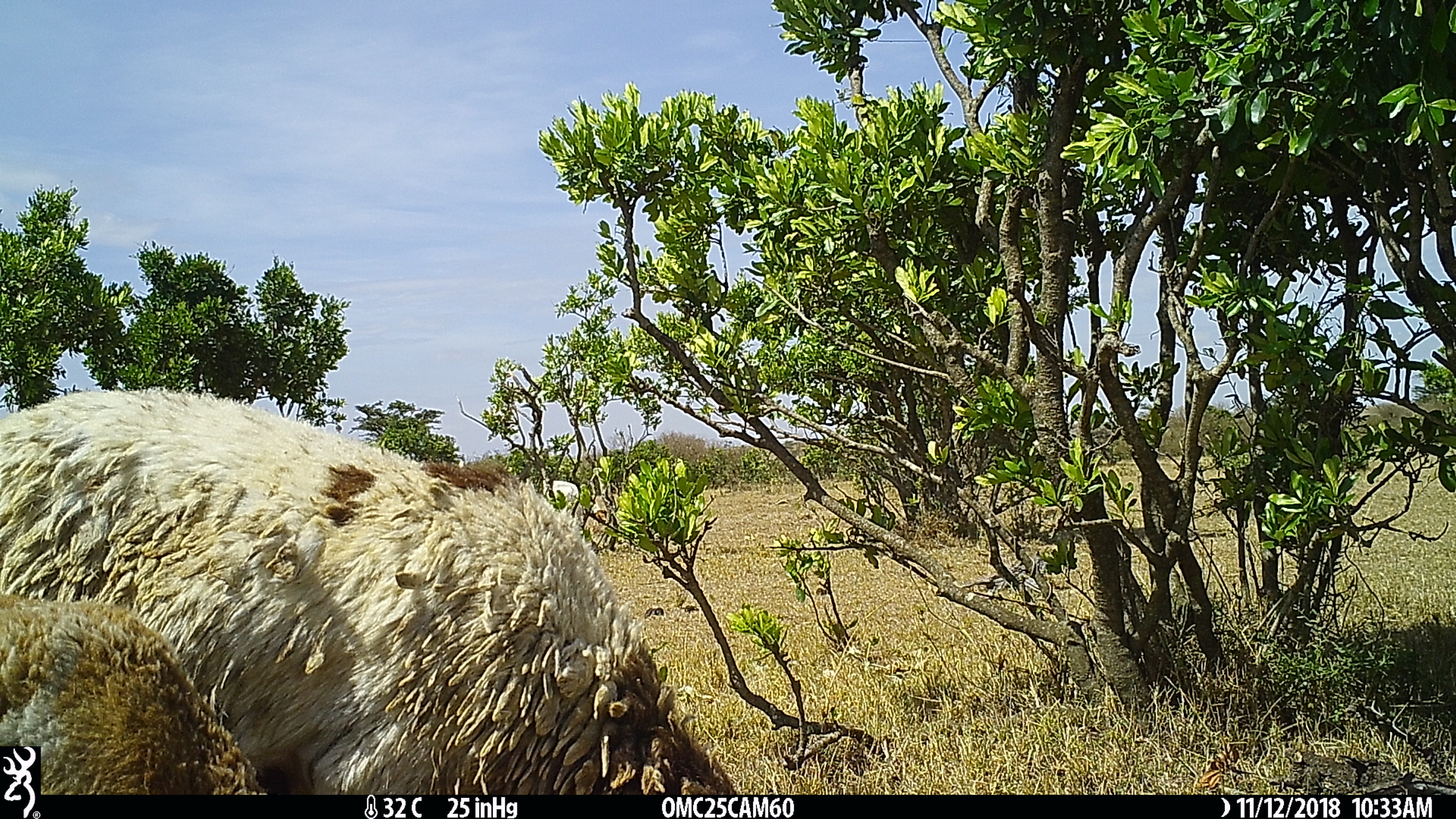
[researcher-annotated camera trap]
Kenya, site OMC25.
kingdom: Animalia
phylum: Chordata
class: Mammalia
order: Artiodactyla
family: Bovidae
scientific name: Bovidae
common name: sheep or goat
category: shoat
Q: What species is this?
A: Shoat (sheep or goat) (Bovidae).